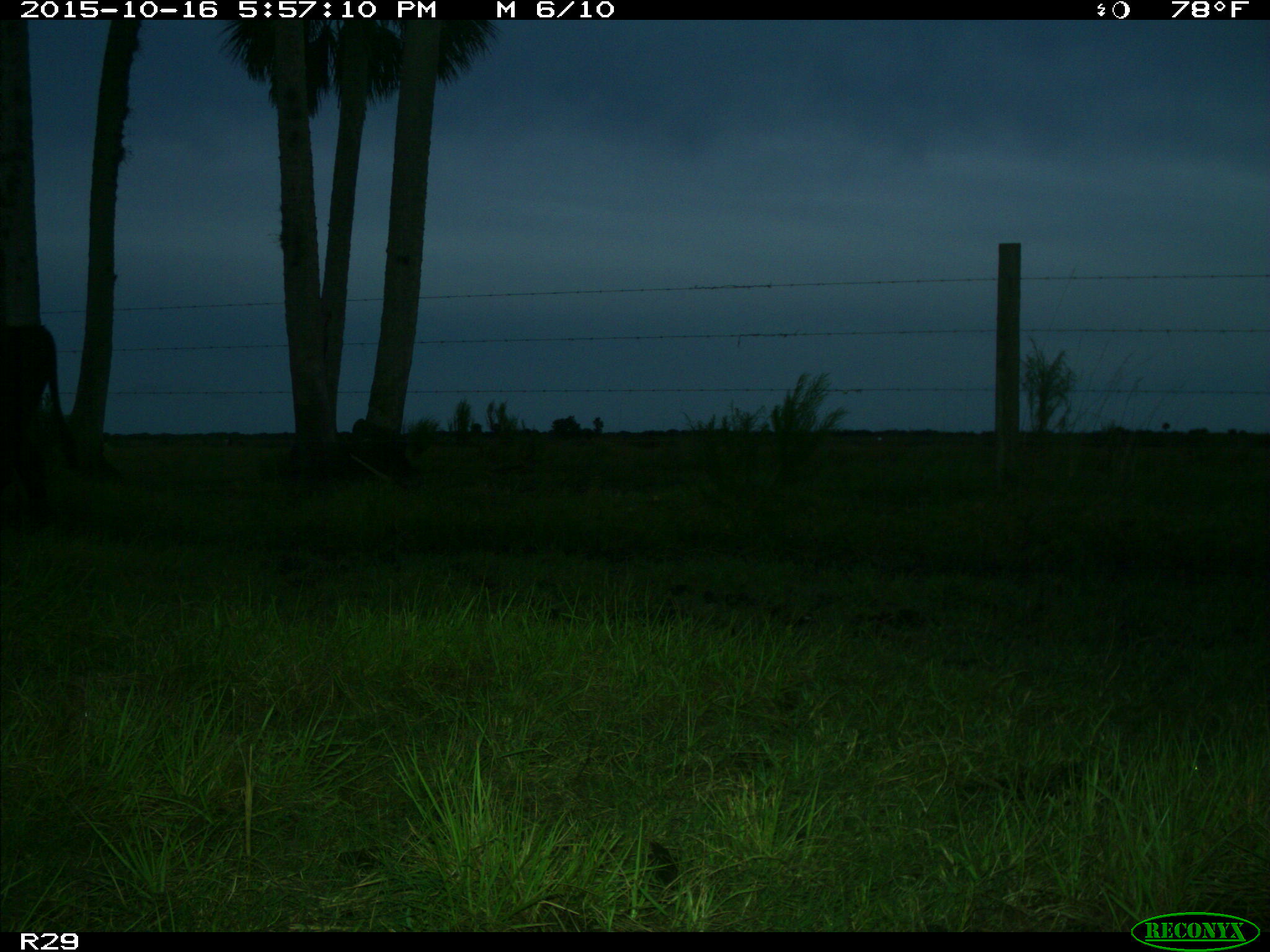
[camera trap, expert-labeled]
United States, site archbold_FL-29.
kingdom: Animalia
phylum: Chordata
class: Mammalia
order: Artiodactyla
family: Bovidae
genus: Bos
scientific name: Bos taurus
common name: domestic cow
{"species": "Bos taurus (domestic cow)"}